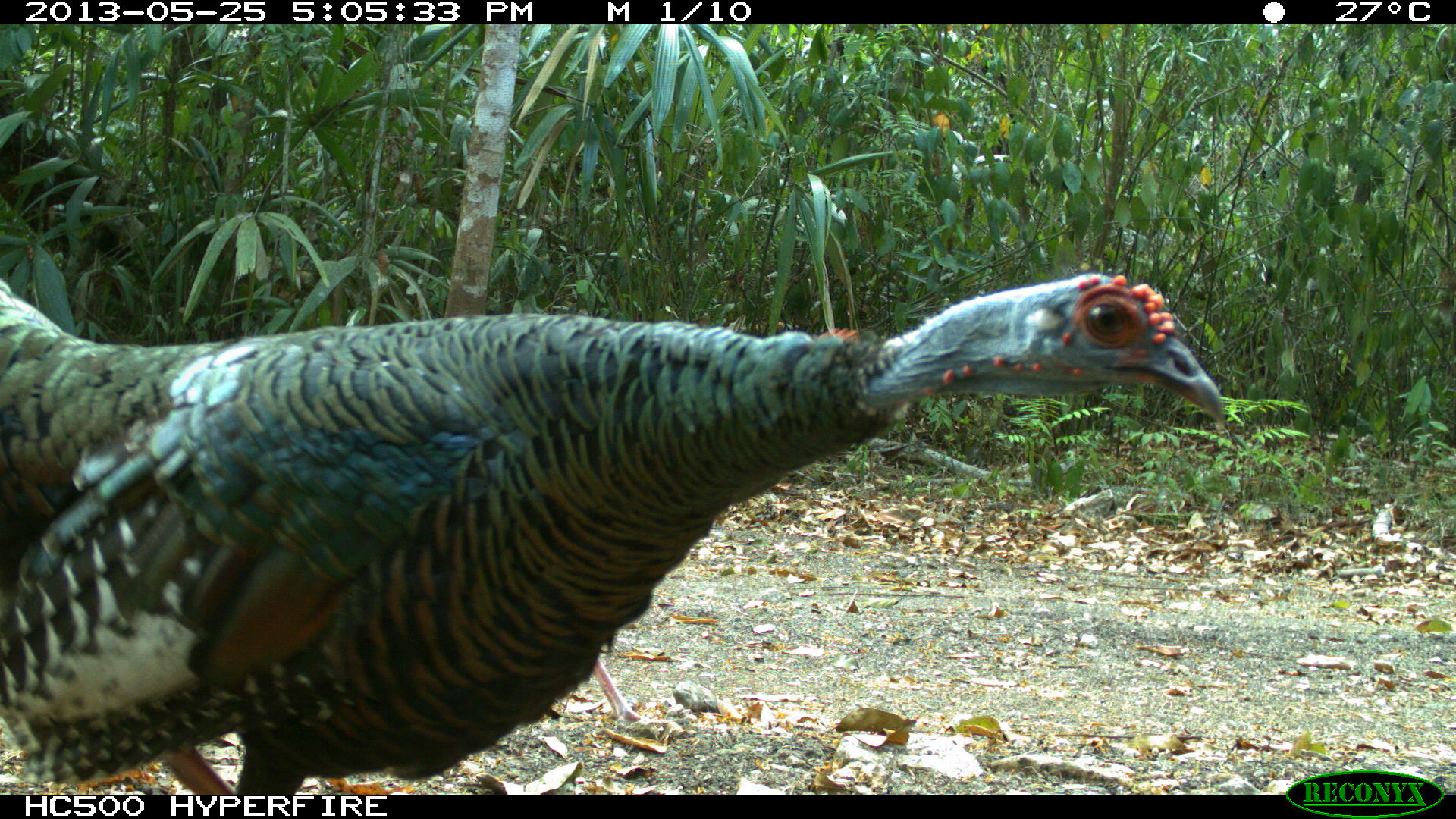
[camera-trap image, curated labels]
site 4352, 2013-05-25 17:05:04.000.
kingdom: Animalia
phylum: Chordata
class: Aves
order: Galliformes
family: Phasianidae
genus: Meleagris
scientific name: Meleagris ocellata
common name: ocellated turkey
Meleagris ocellata (ocellated turkey), count 1, sex female.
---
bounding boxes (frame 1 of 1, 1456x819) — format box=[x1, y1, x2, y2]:
meleagris ocellata: box=[0, 272, 1224, 795]